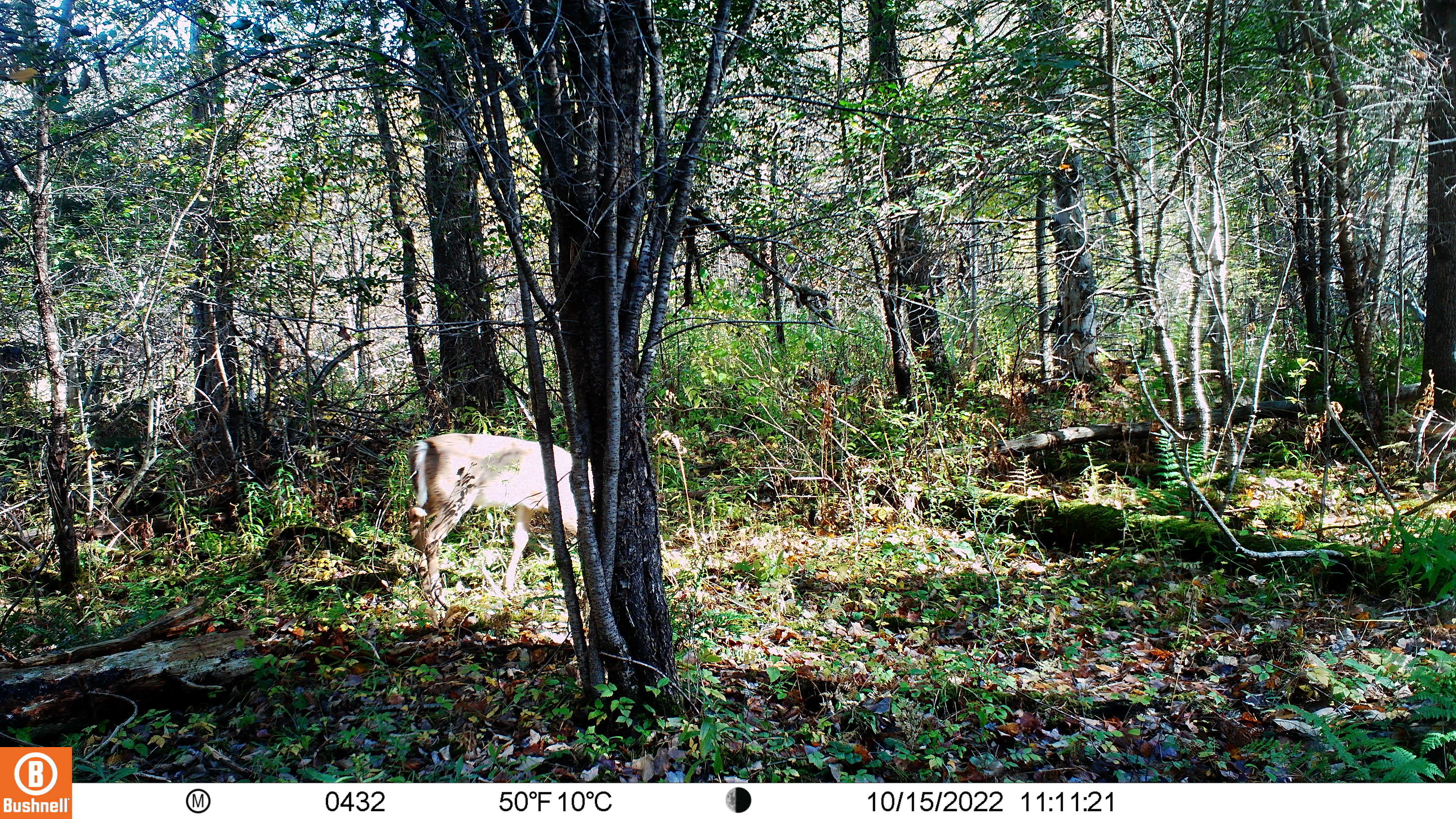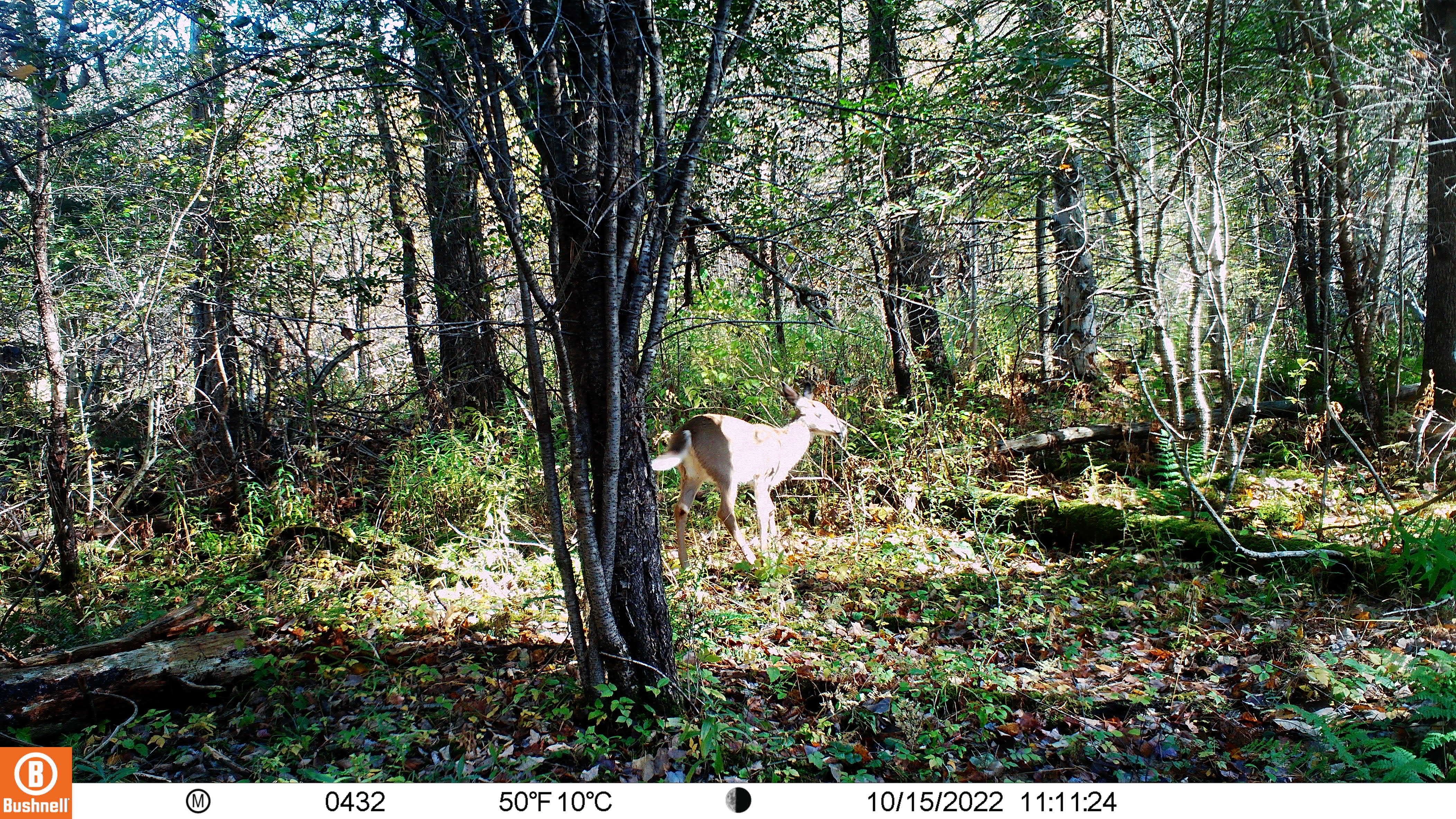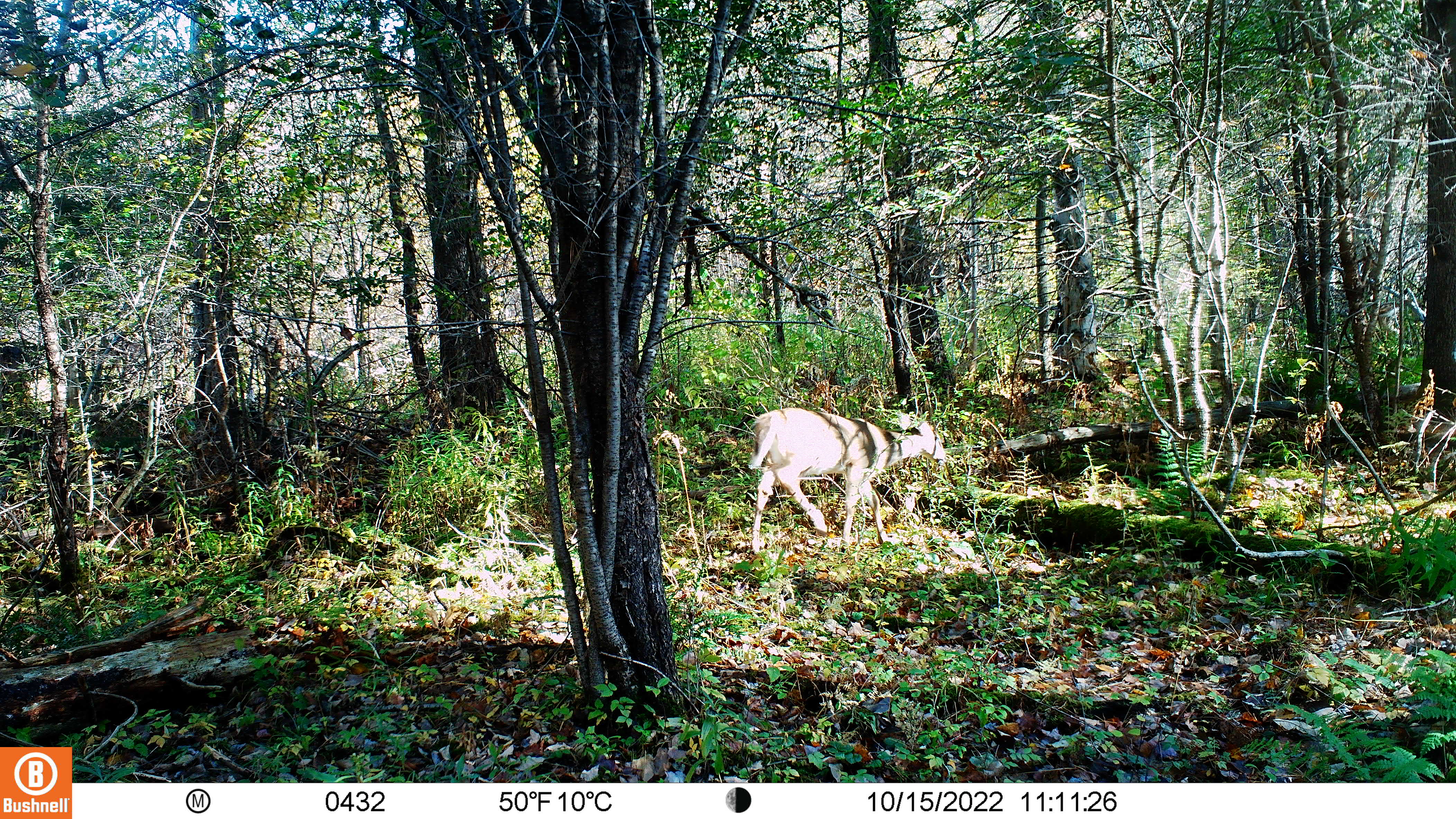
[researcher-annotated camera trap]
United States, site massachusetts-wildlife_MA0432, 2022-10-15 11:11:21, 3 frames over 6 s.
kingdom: Animalia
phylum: Chordata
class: Mammalia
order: Artiodactyla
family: Cervidae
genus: Odocoileus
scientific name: Odocoileus virginianus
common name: white-tailed deer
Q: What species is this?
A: White-tailed deer (Odocoileus virginianus).